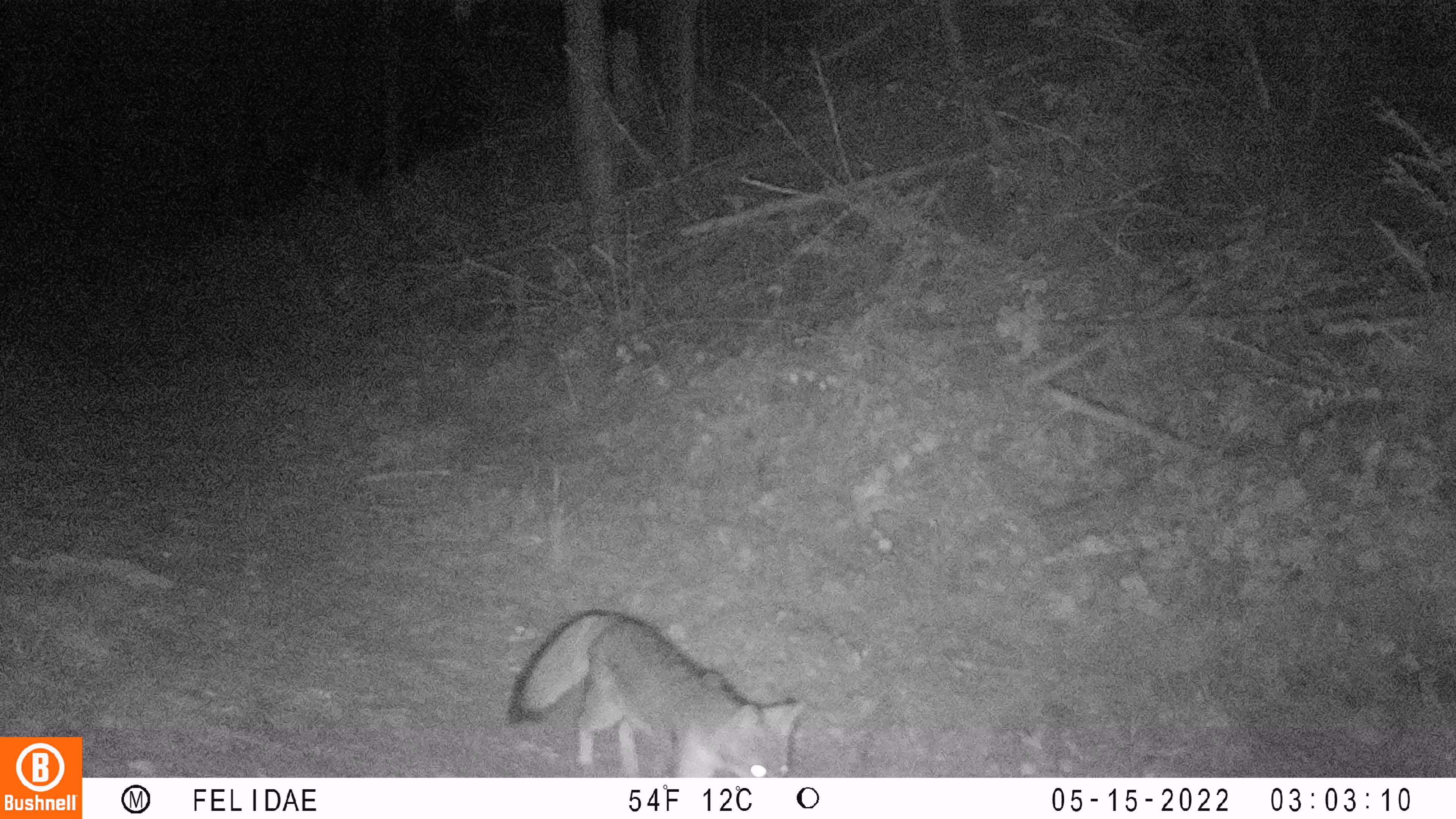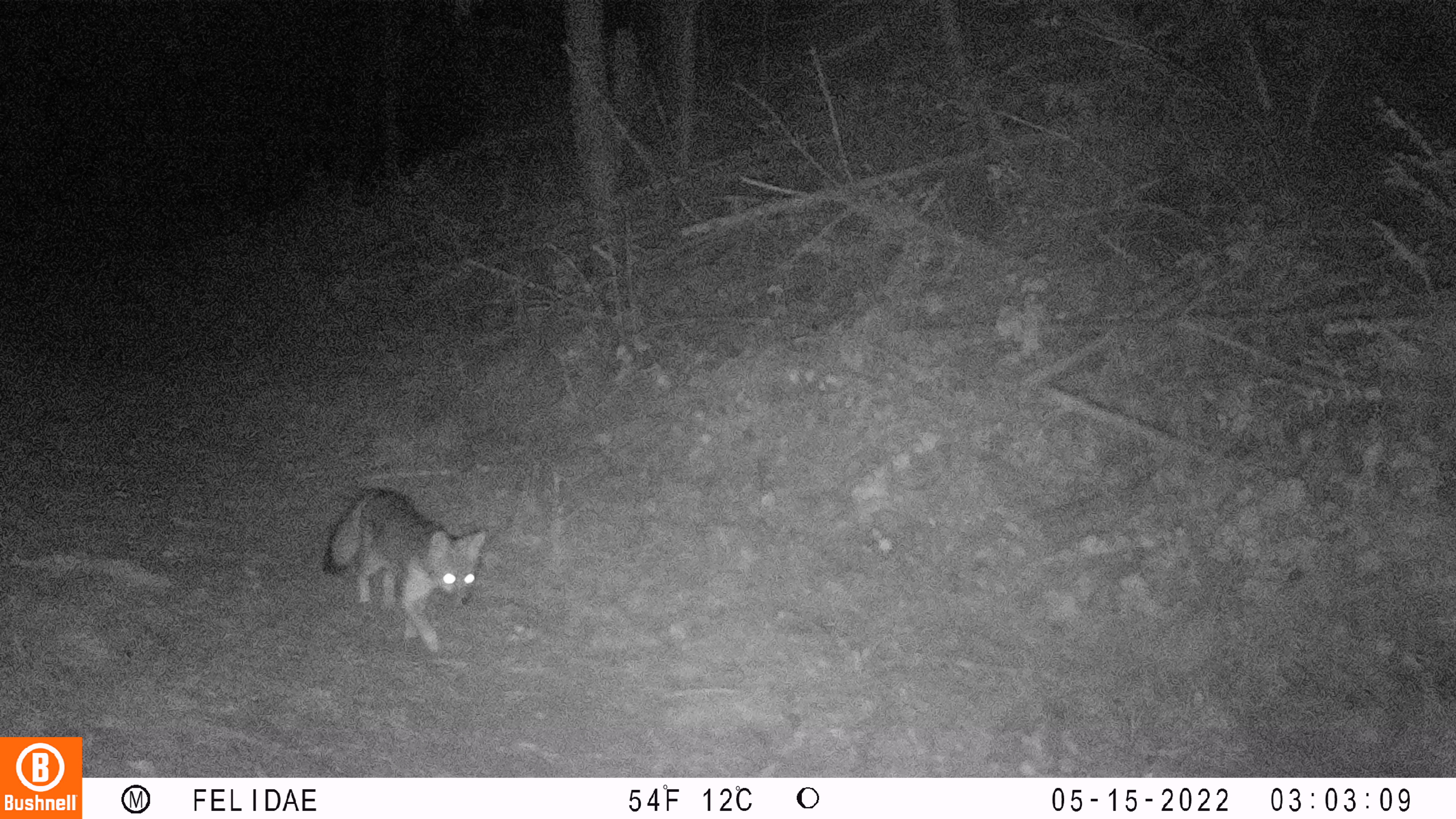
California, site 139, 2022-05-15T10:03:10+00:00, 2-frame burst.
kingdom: Animalia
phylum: Chordata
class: Mammalia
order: Carnivora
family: Canidae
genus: Urocyon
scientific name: Urocyon cinereoargenteus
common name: gray fox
Gray fox (Urocyon cinereoargenteus).